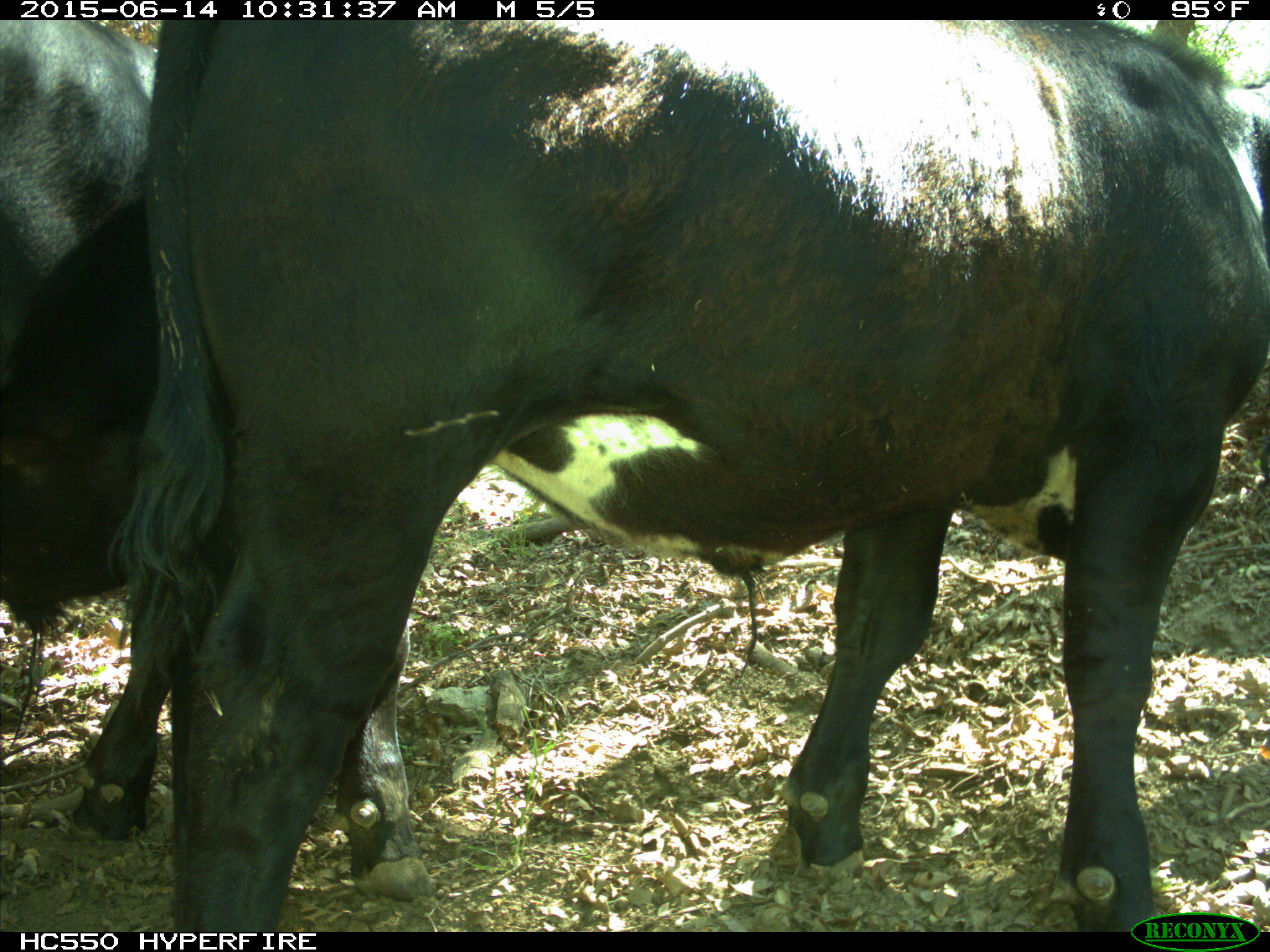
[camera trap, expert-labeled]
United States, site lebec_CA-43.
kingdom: Animalia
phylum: Chordata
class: Mammalia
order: Artiodactyla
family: Bovidae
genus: Bos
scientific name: Bos taurus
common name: domestic cow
Bos taurus (domestic cow).